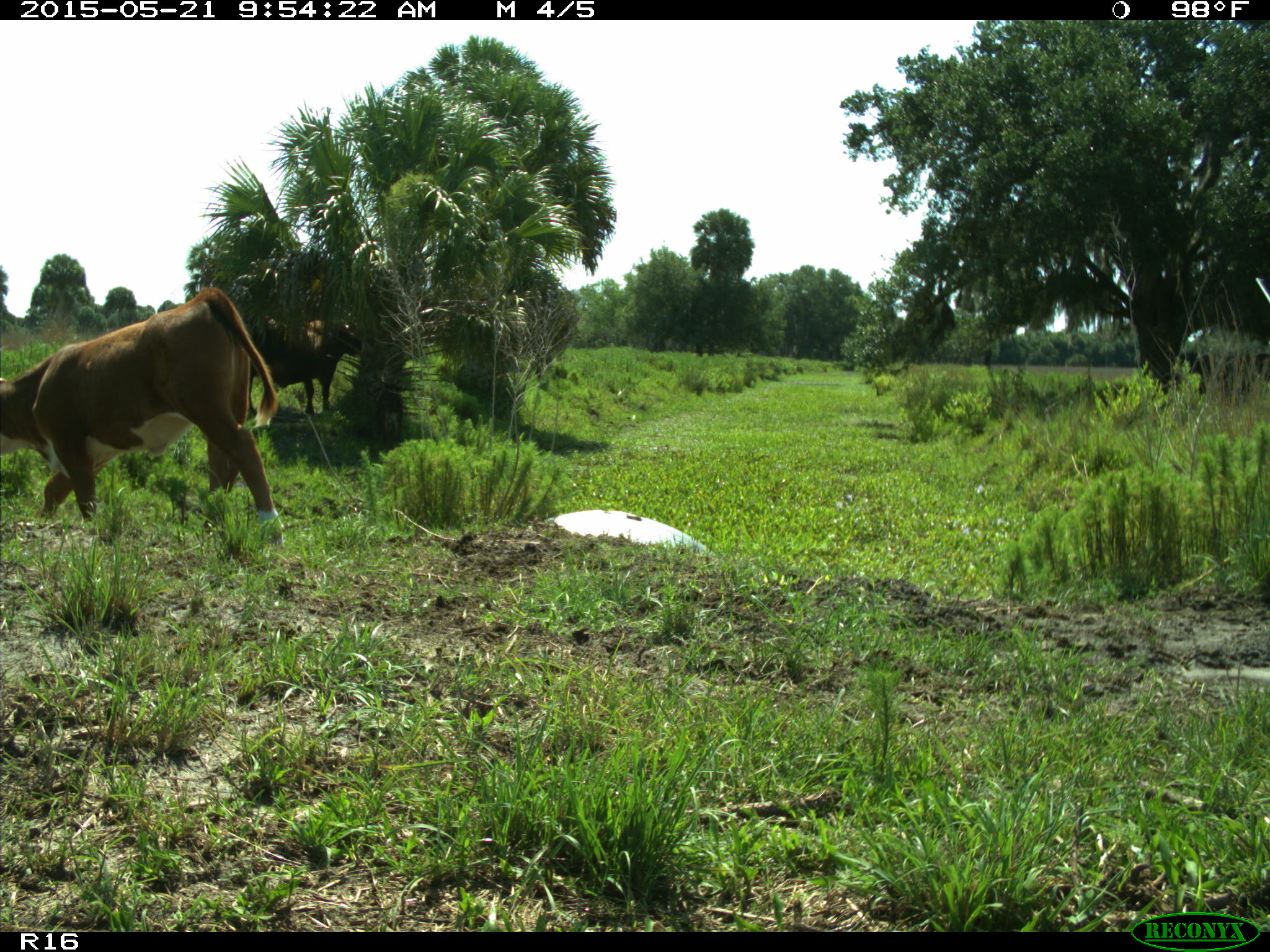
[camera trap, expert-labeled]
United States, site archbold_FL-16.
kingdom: Animalia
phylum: Chordata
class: Mammalia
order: Artiodactyla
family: Bovidae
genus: Bos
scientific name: Bos taurus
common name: domestic cow